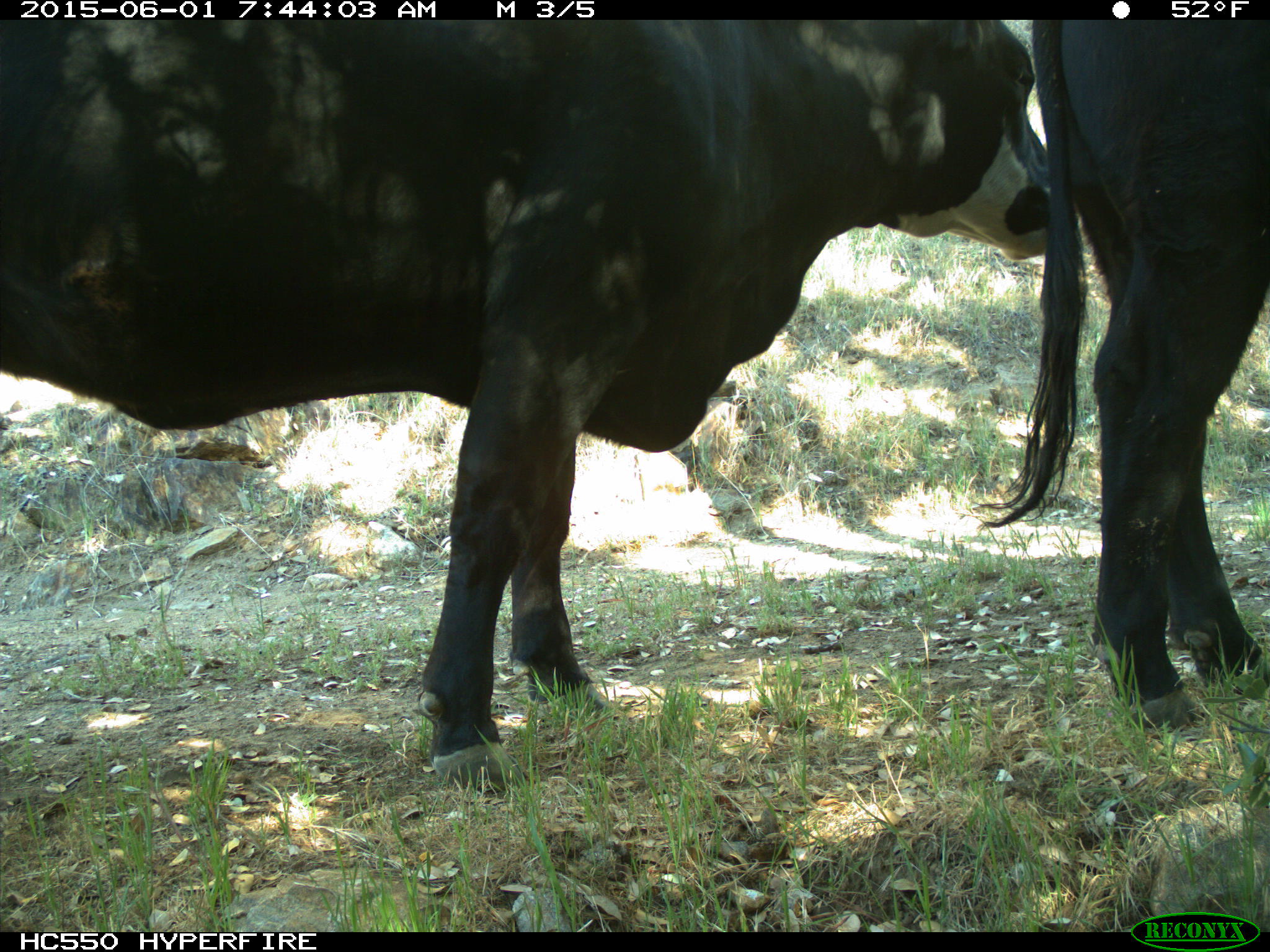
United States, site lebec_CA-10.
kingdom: Animalia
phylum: Chordata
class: Mammalia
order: Artiodactyla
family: Bovidae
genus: Bos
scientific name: Bos taurus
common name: domestic cow